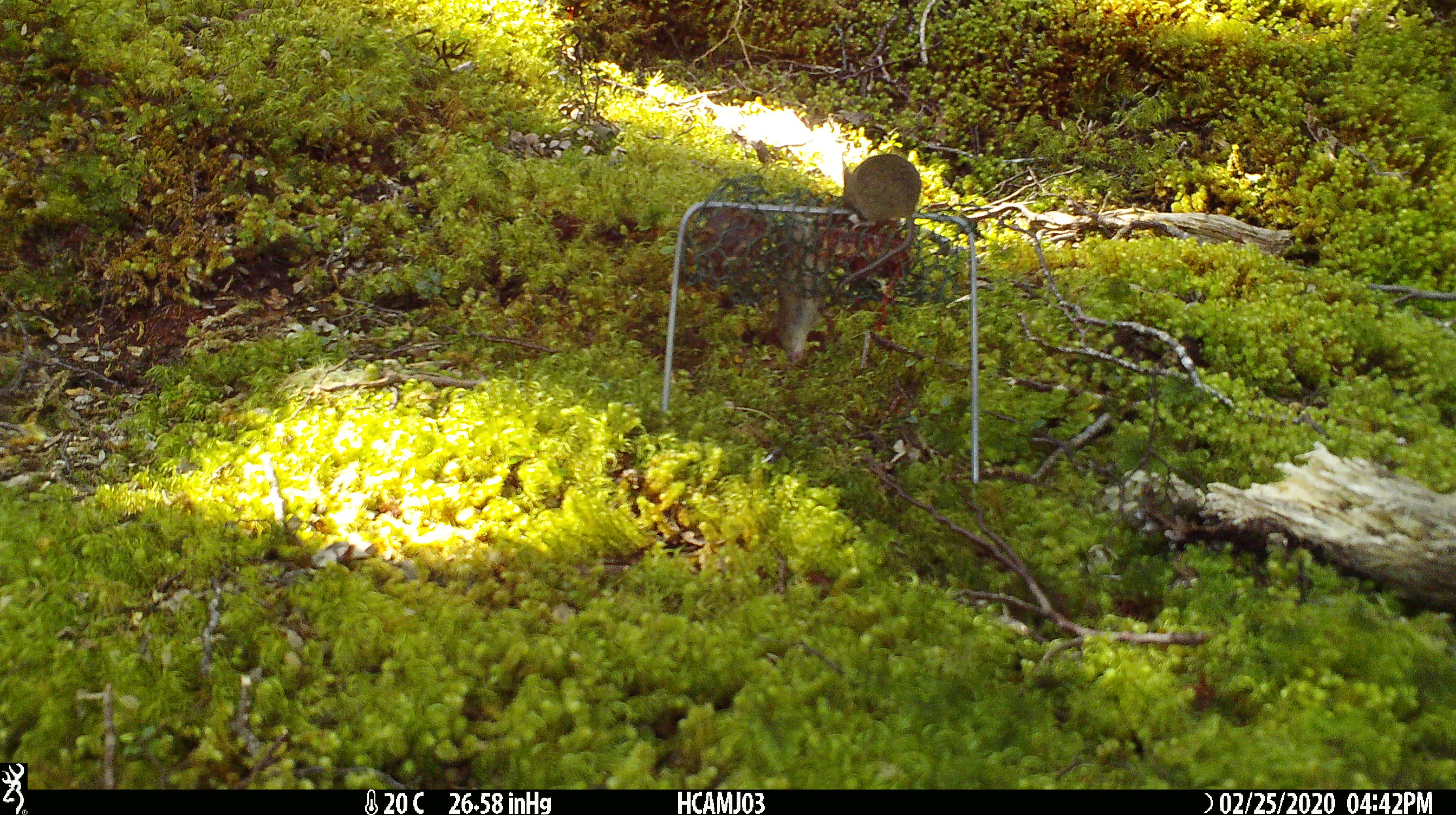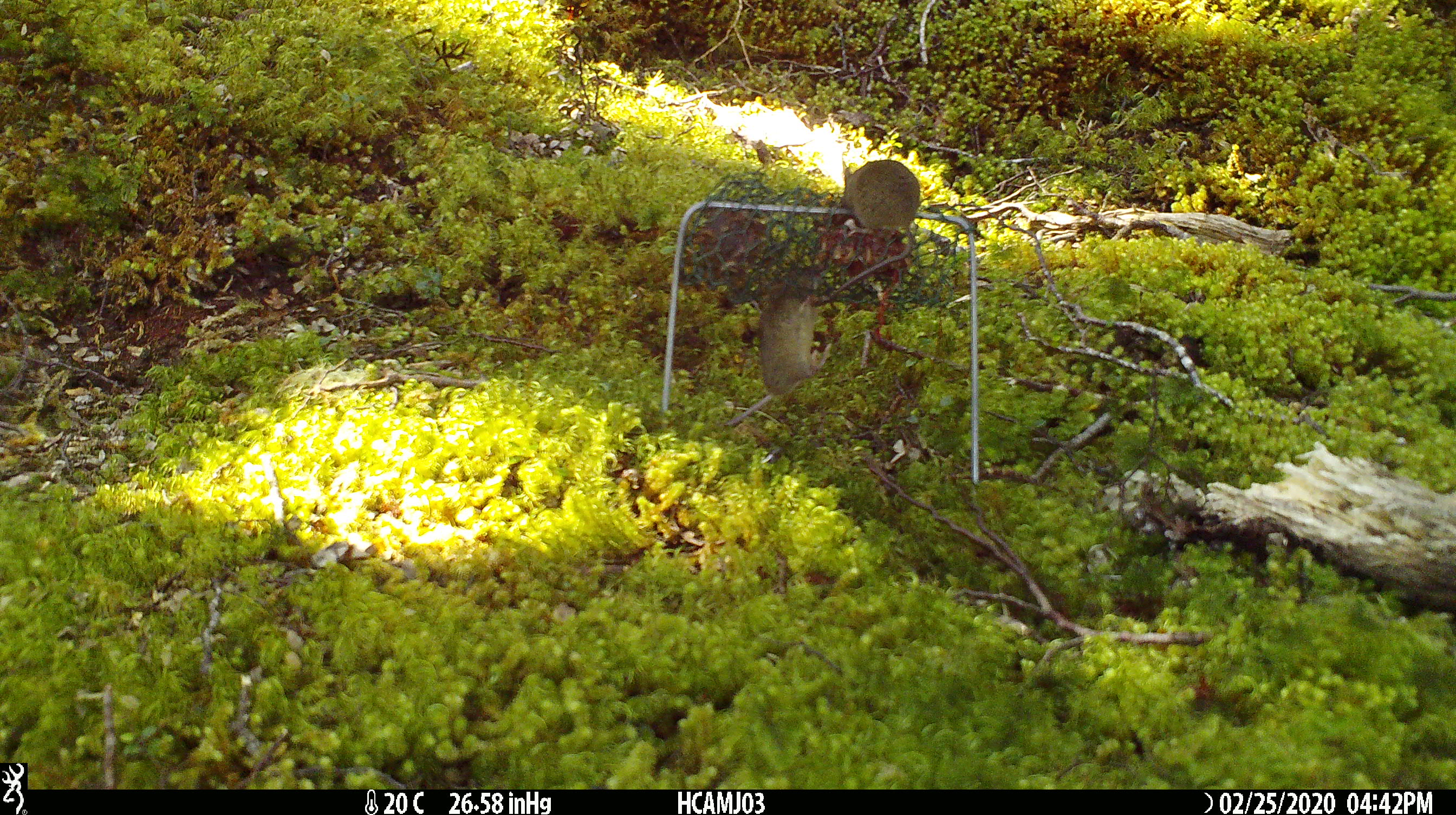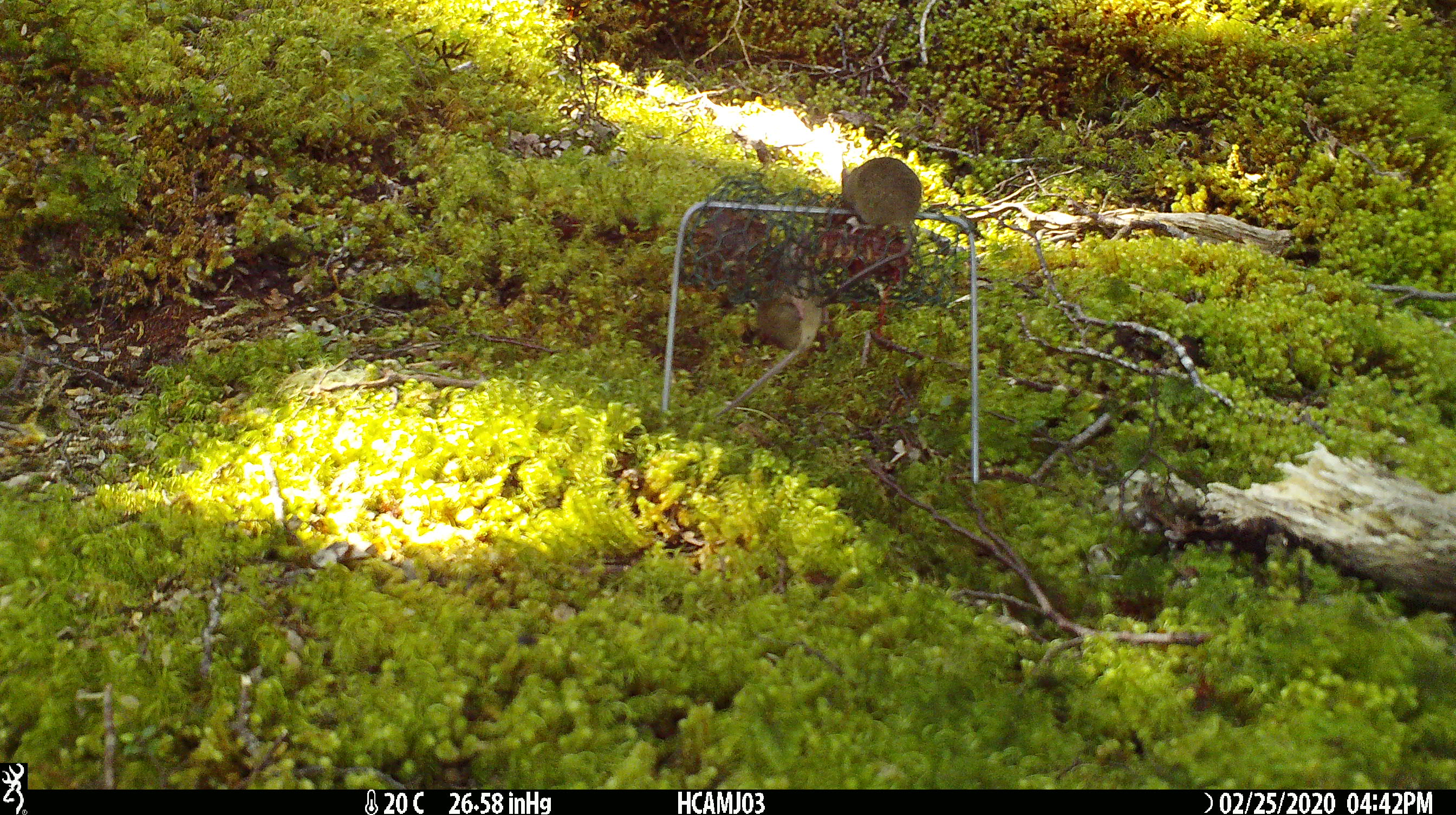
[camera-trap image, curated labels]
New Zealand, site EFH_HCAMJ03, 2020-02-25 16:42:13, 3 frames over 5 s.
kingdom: Animalia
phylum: Chordata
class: Mammalia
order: Rodentia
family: Muridae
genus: Mus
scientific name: Mus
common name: mouse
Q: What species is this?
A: Mouse (Mus).